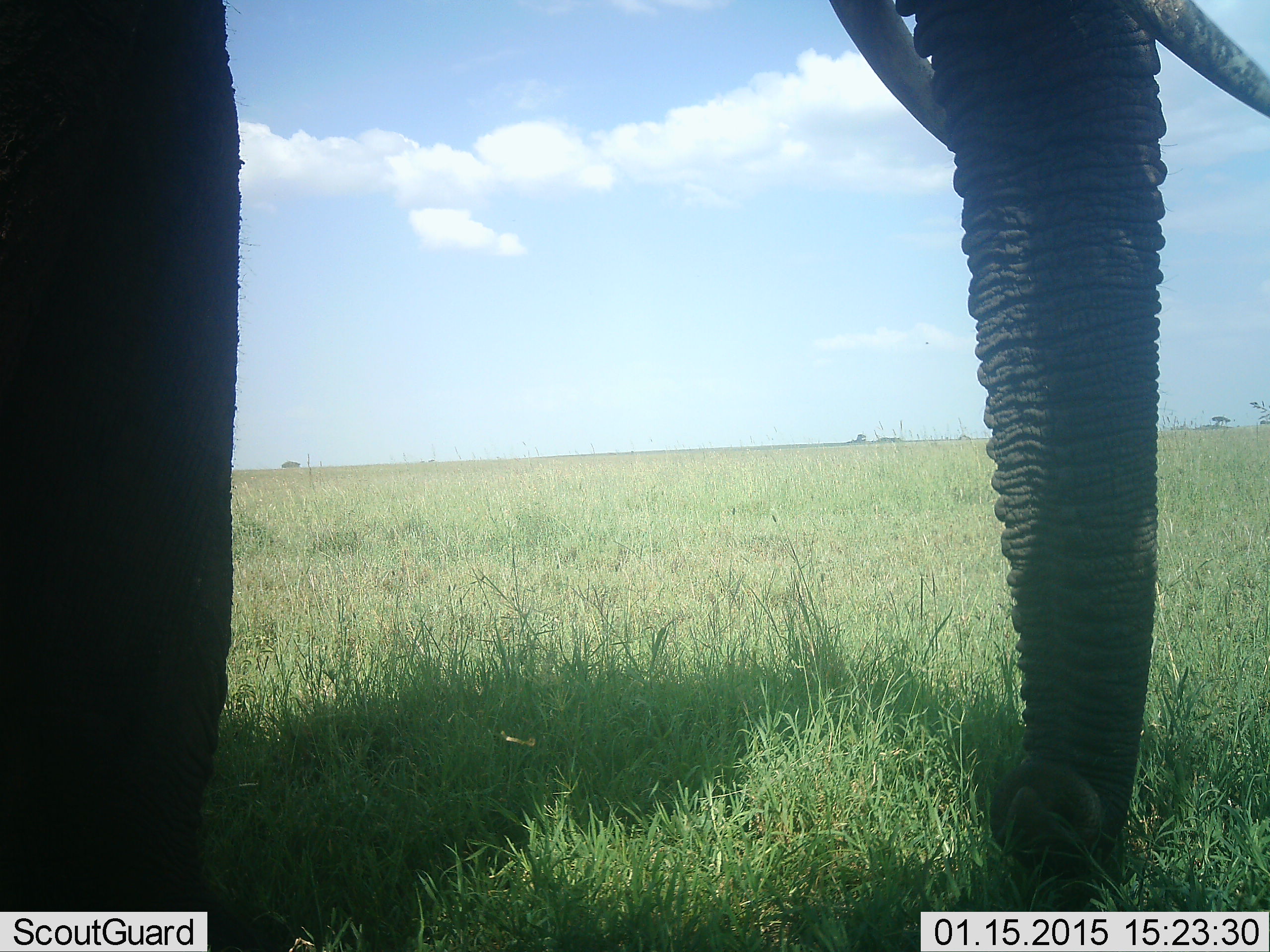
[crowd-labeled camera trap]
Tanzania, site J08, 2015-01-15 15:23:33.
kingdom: Animalia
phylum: Chordata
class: Mammalia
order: Proboscidea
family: Elephantidae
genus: Loxodonta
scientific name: Loxodonta africana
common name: african bush elephant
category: elephant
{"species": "elephant (african bush elephant) (Loxodonta africana)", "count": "1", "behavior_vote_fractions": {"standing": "70%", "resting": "0%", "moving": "0%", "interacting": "0%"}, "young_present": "0%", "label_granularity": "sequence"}